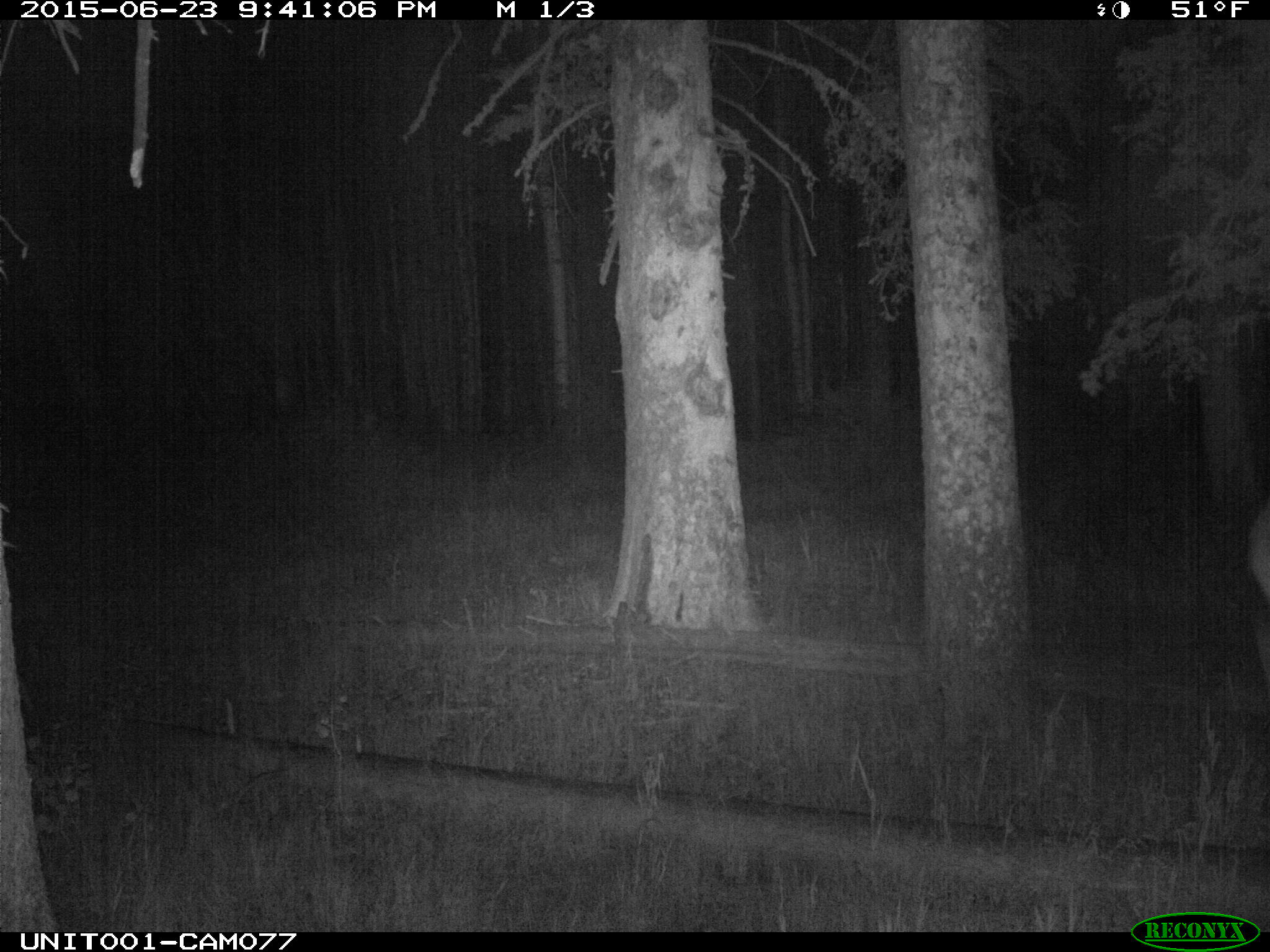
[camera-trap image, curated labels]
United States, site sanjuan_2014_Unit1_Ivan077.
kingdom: Animalia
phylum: Chordata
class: Mammalia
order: Artiodactyla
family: Cervidae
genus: Cervus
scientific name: Cervus elaphus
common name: red deer